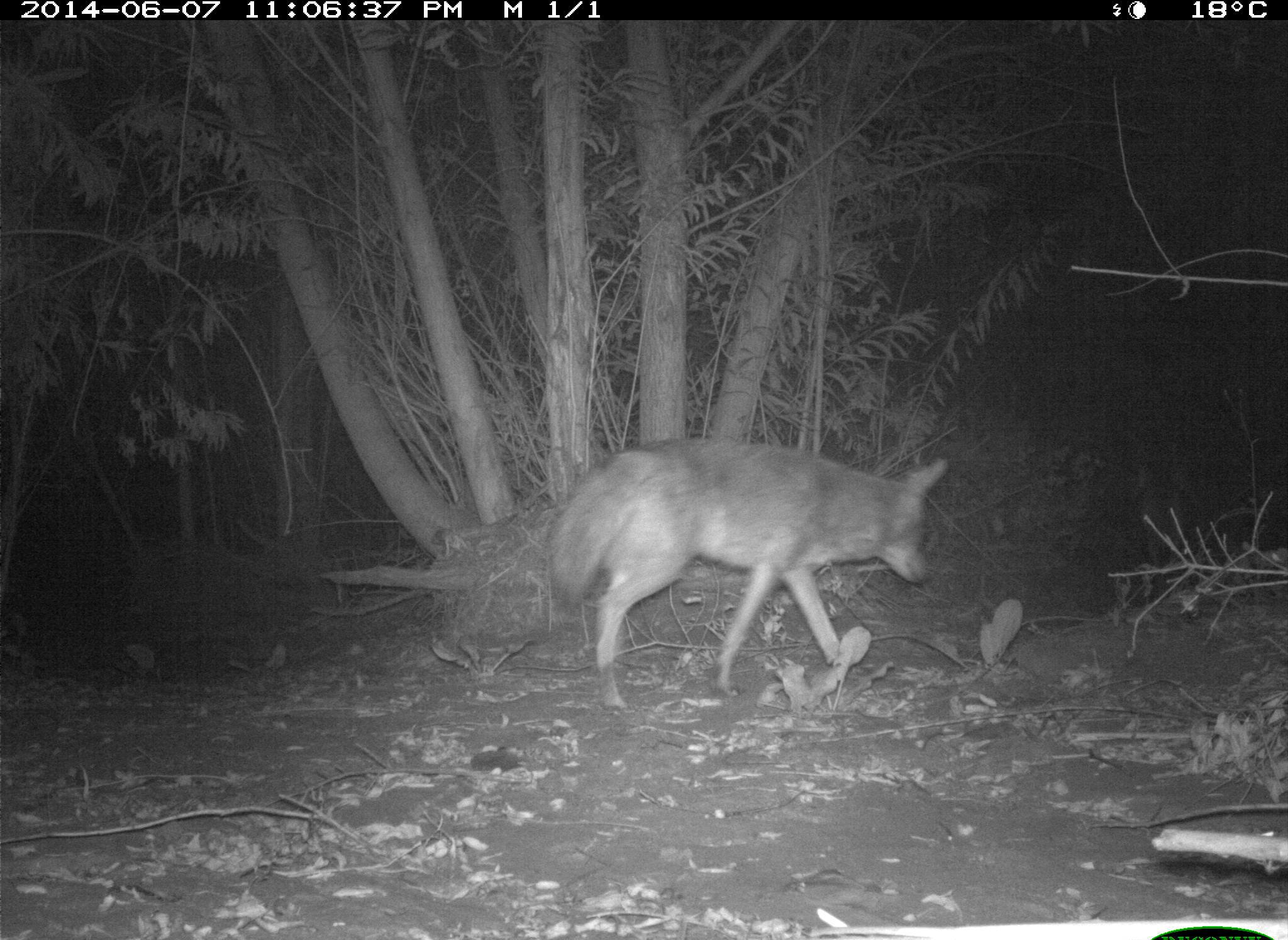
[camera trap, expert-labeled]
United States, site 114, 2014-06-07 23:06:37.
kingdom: Animalia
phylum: Chordata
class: Mammalia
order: Carnivora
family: Canidae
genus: Canis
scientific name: Canis latrans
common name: coyote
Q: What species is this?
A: Coyote (Canis latrans).